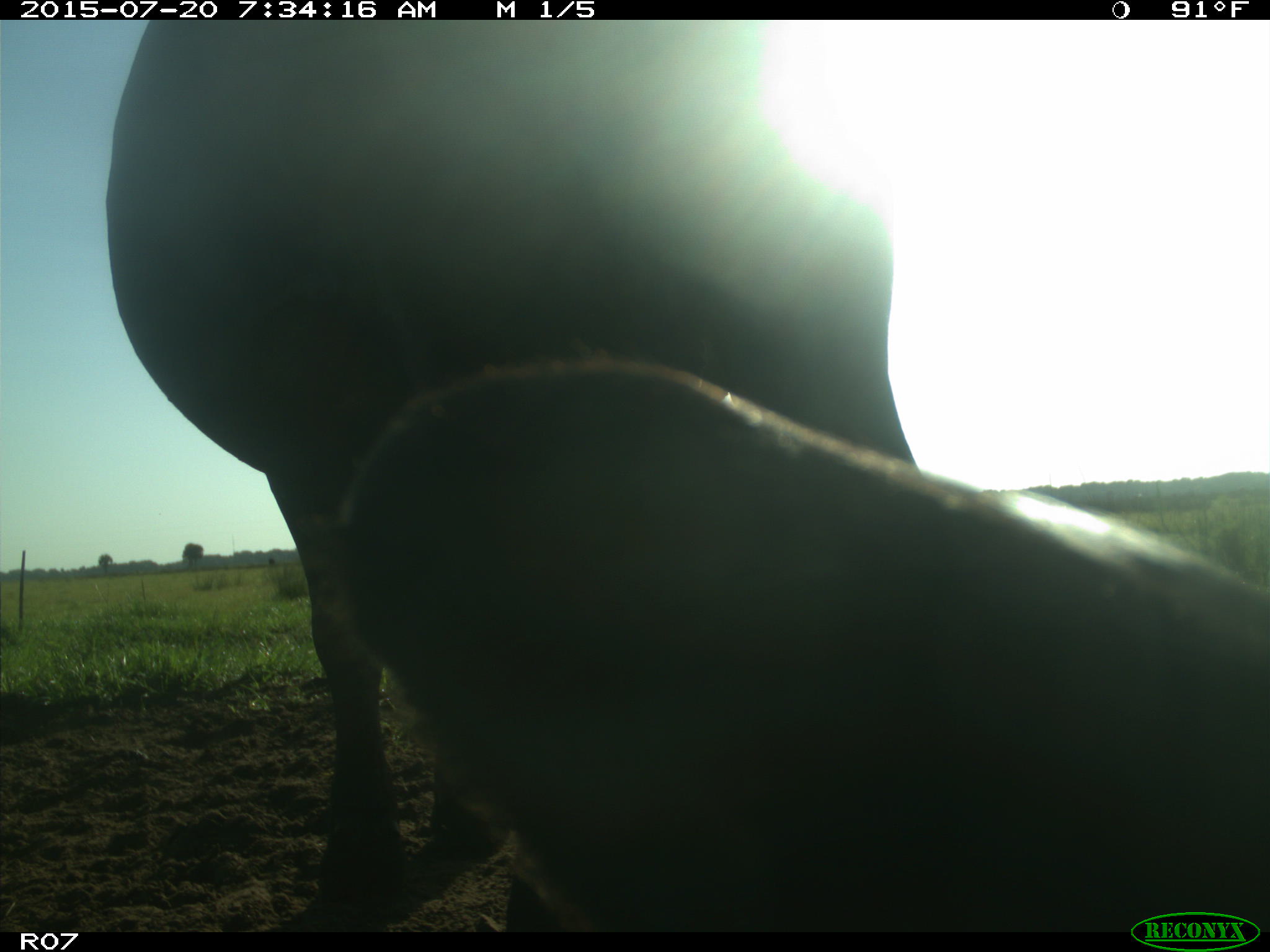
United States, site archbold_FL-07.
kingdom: Animalia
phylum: Chordata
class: Mammalia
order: Artiodactyla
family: Bovidae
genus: Bos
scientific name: Bos taurus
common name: domestic cow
Bos taurus (domestic cow).